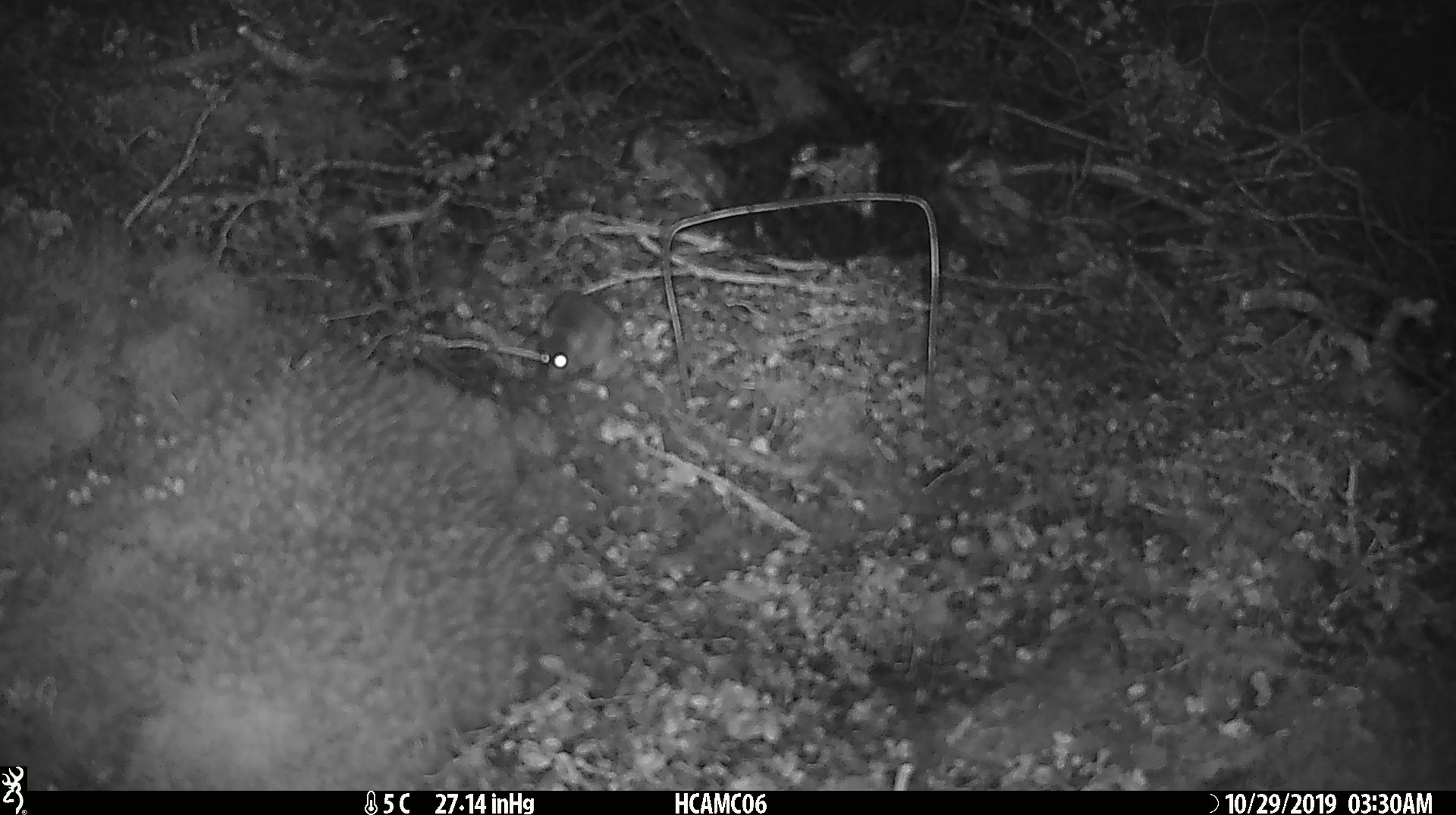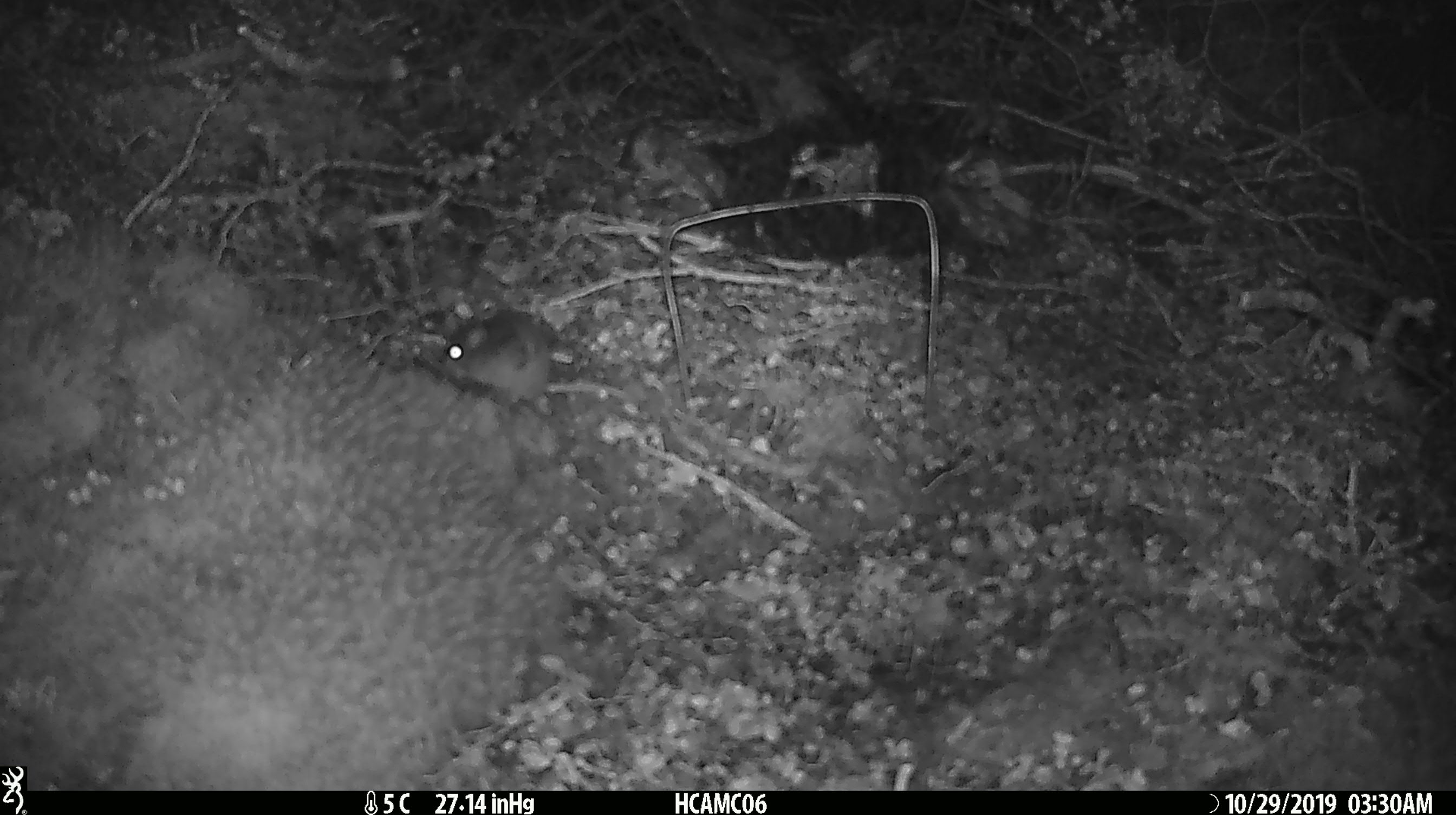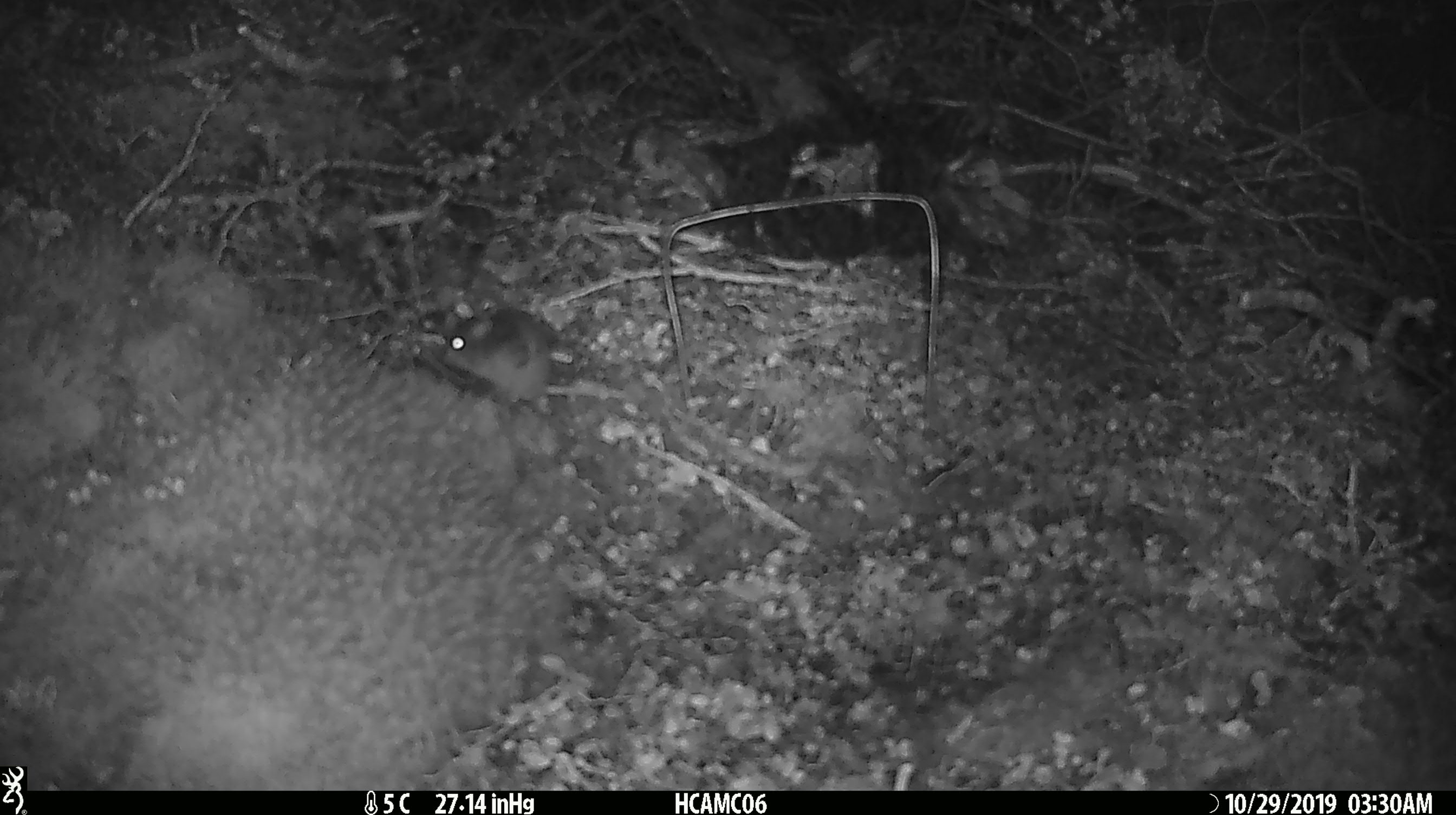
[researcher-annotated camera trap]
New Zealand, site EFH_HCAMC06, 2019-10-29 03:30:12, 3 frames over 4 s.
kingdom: Animalia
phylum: Chordata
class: Mammalia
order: Rodentia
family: Muridae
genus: Mus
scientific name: Mus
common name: mouse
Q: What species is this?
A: Mouse (Mus).